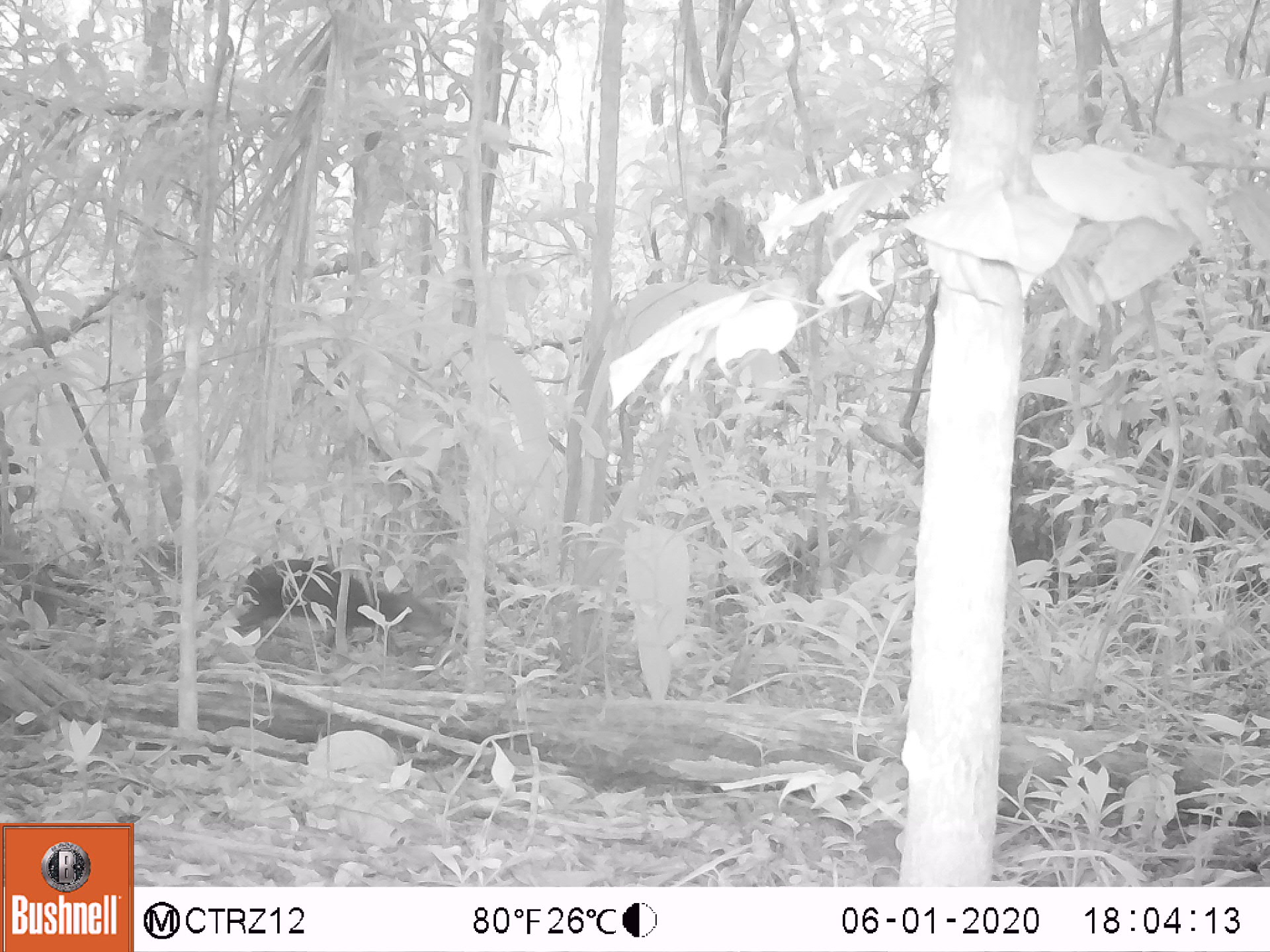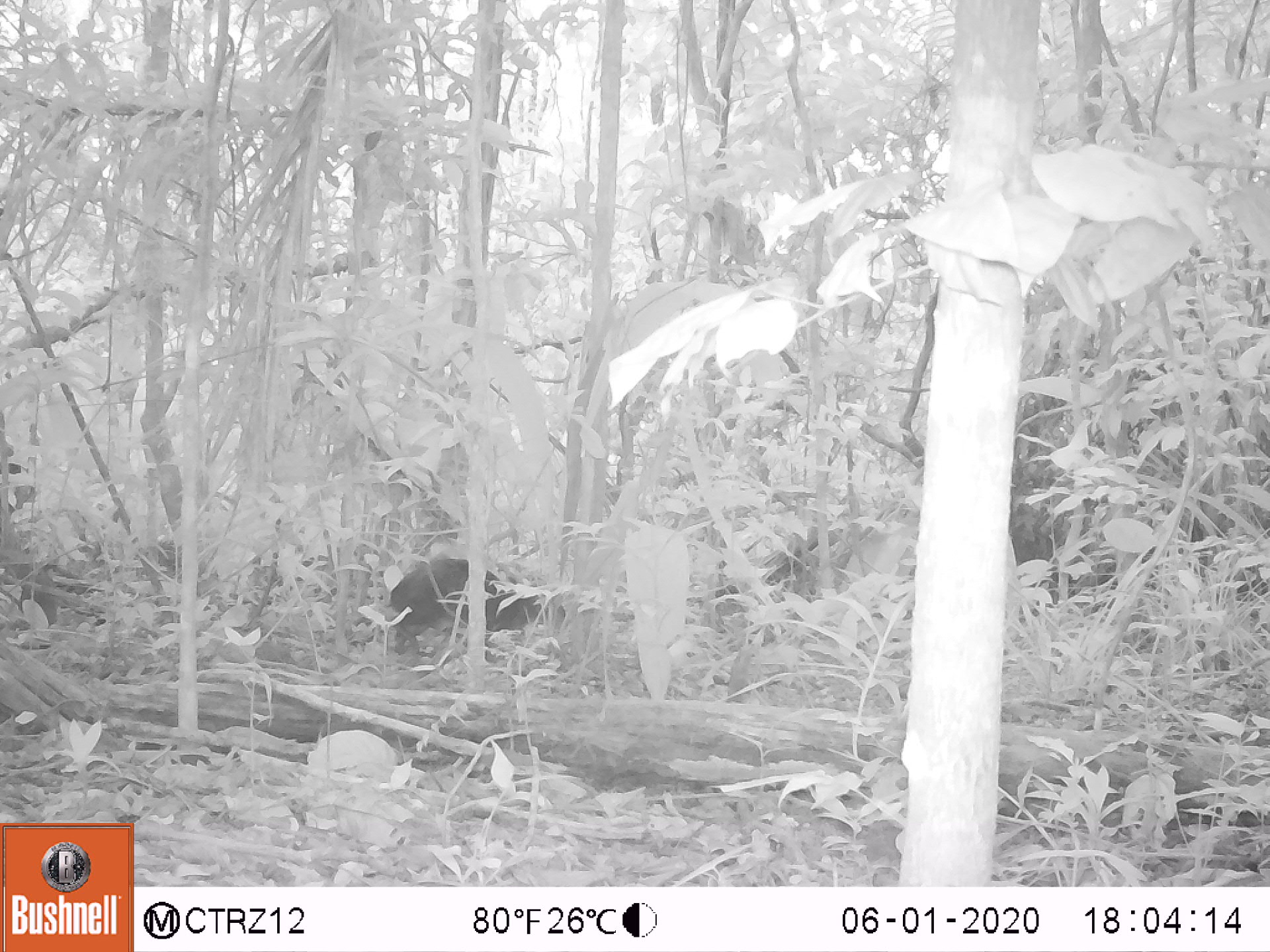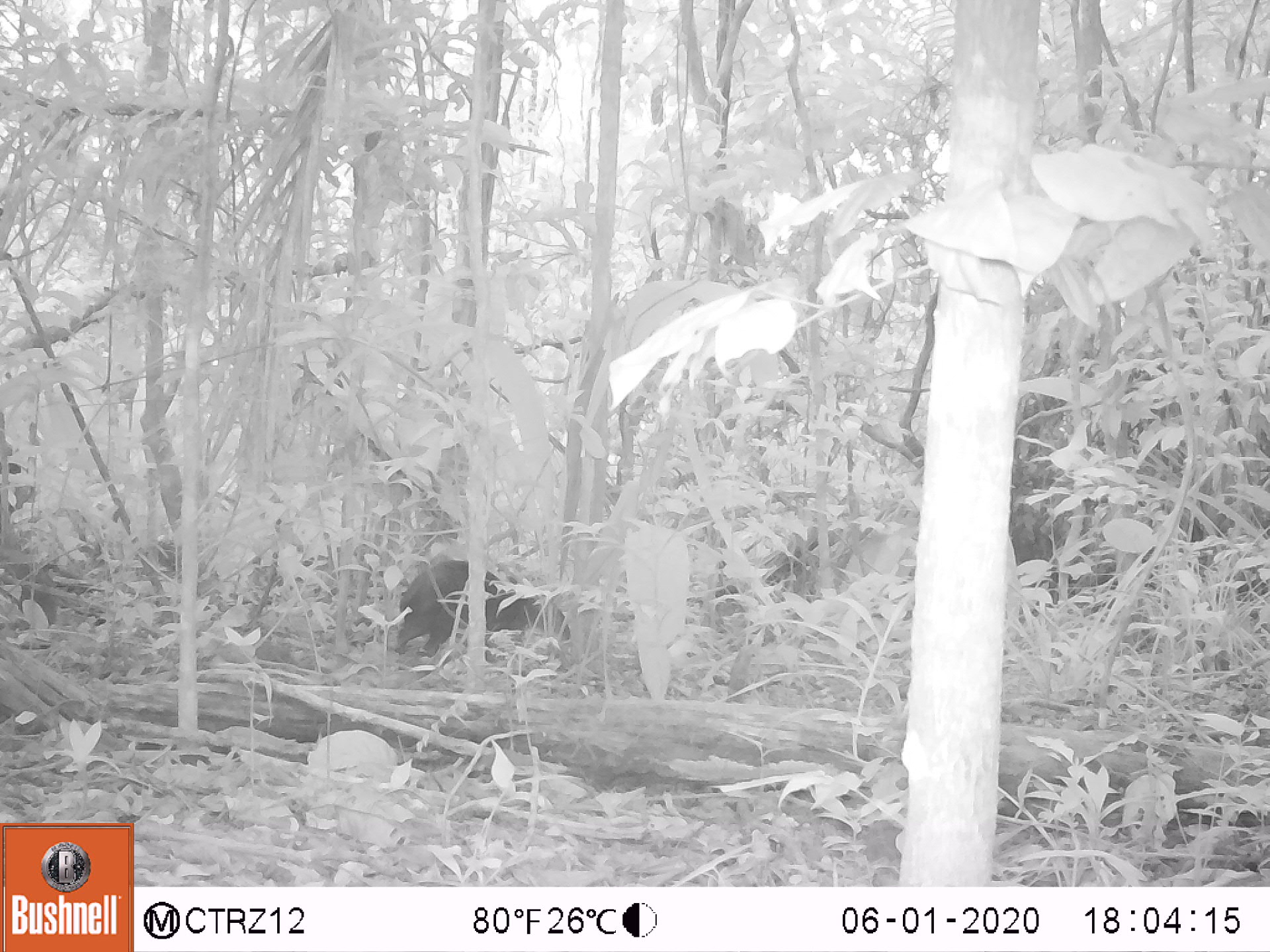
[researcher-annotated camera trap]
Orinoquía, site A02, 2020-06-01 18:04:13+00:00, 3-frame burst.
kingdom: Animalia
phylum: Chordata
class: Mammalia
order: Rodentia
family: Dasyproctidae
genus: Dasyprocta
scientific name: Dasyprocta fuliginosa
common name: black agouti